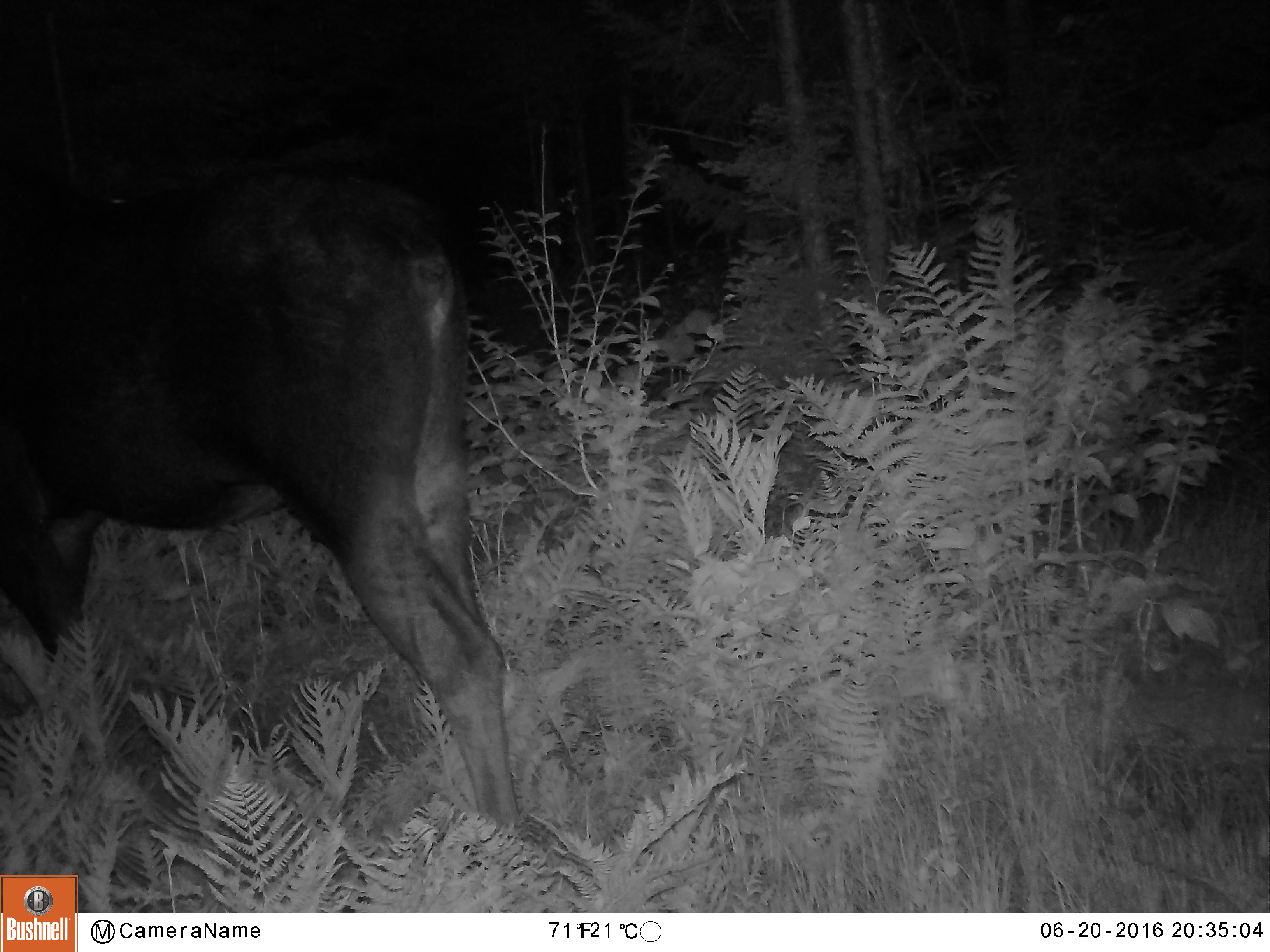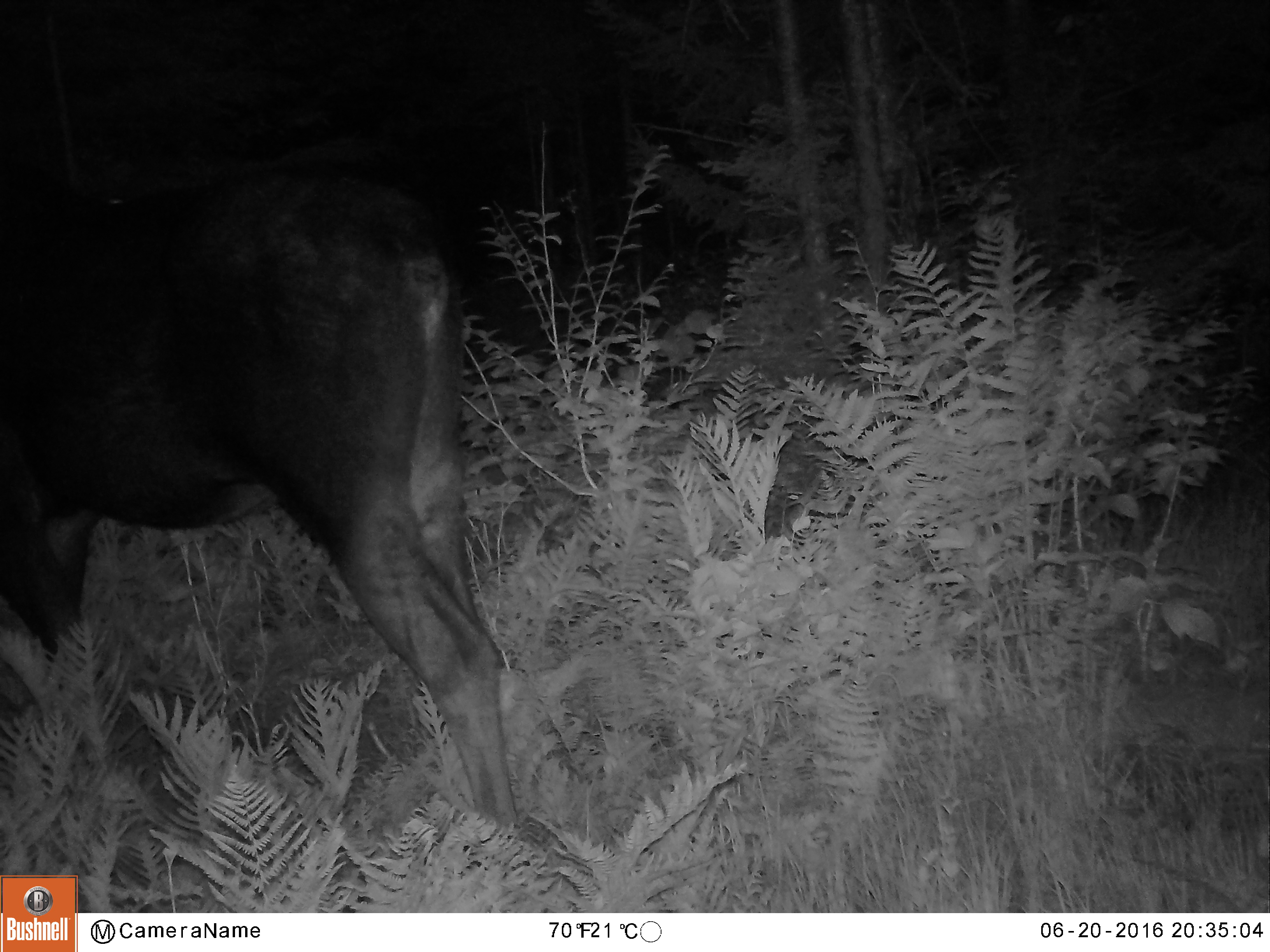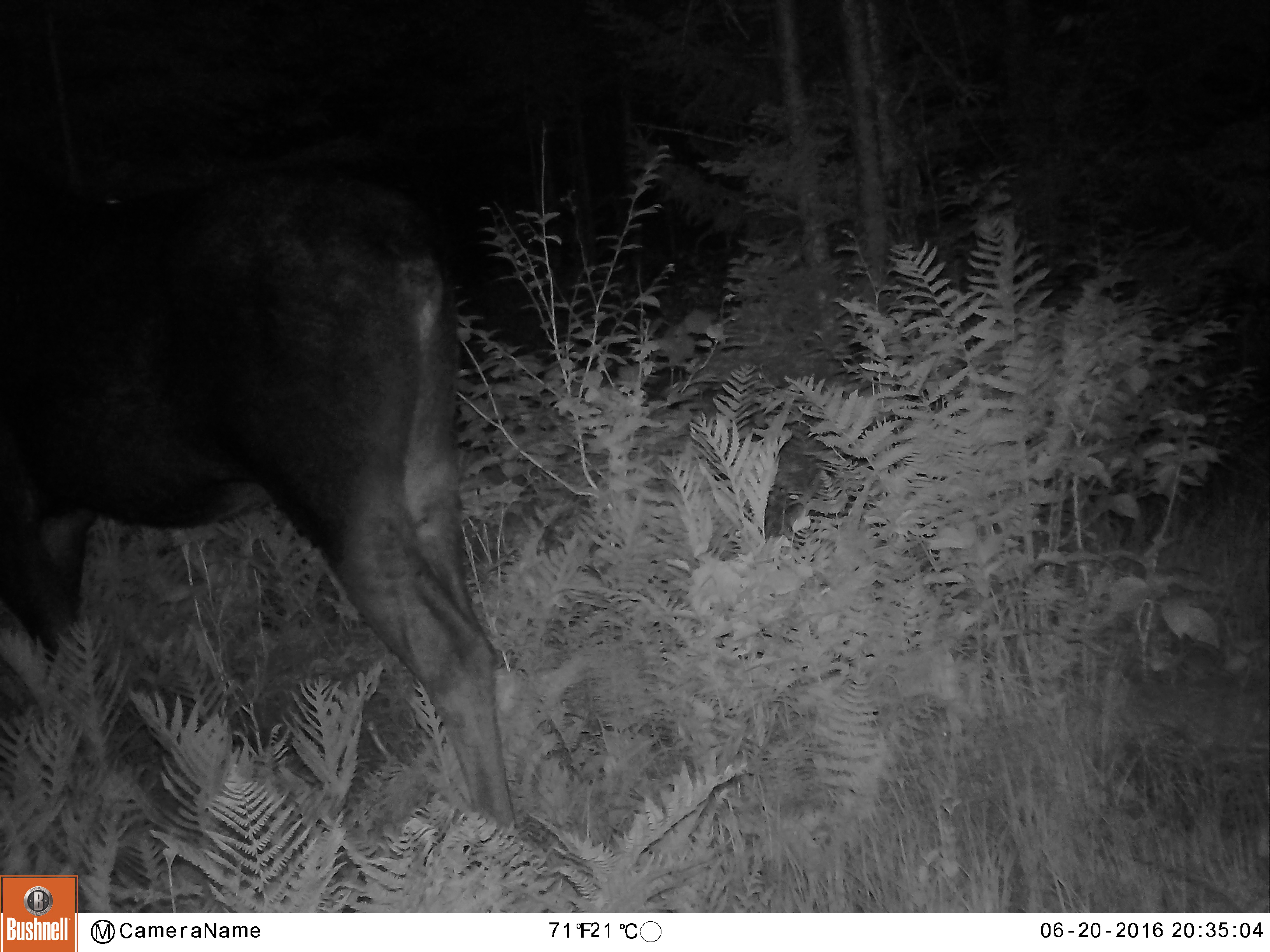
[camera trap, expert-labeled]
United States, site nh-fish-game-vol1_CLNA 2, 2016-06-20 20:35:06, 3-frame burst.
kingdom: Animalia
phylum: Chordata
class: Mammalia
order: Artiodactyla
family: Cervidae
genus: Alces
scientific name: Alces alces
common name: moose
Moose (Alces alces).